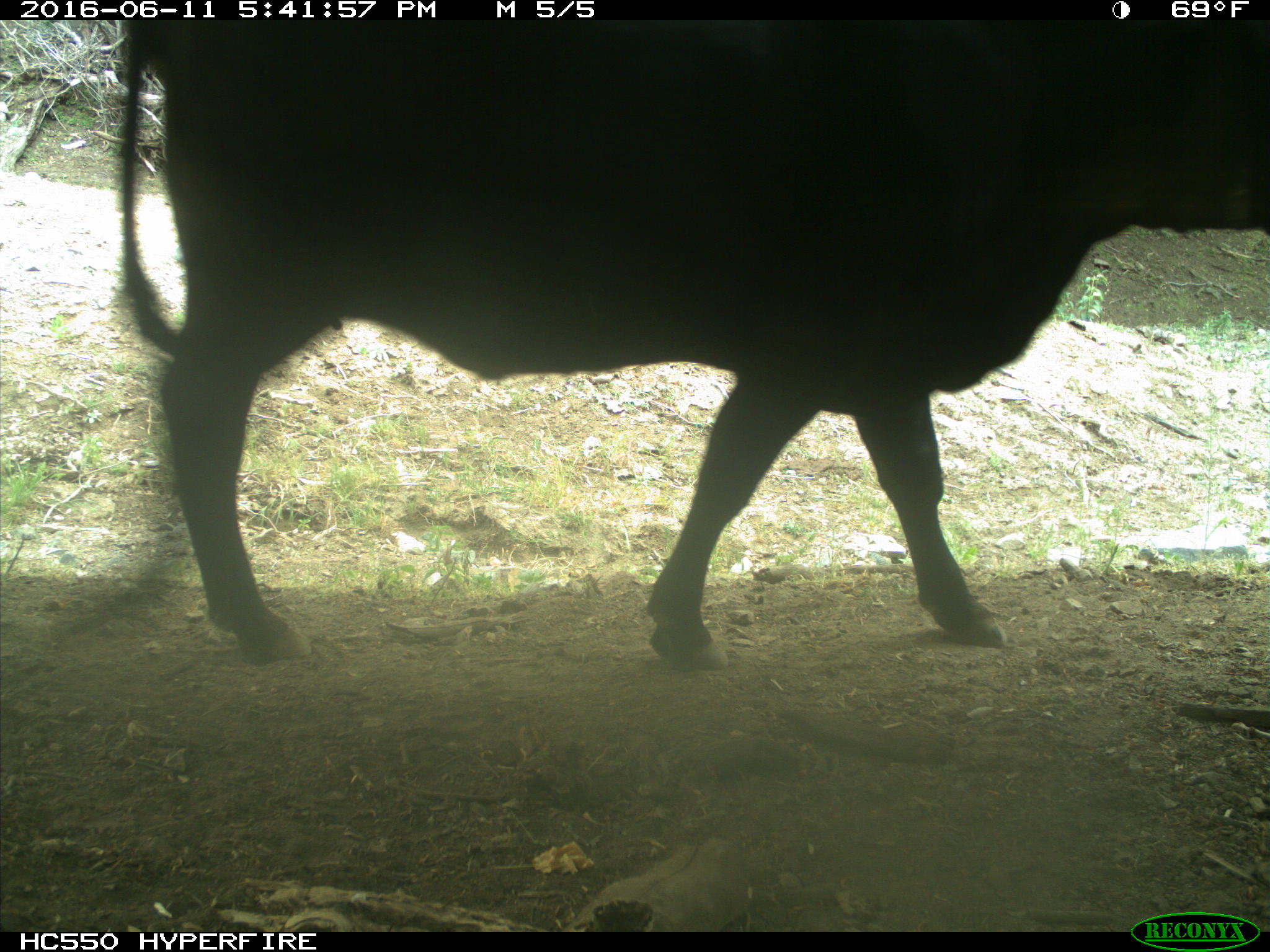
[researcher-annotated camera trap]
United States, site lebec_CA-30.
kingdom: Animalia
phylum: Chordata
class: Mammalia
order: Artiodactyla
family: Bovidae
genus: Bos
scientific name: Bos taurus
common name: domestic cow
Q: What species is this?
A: Bos taurus (domestic cow).